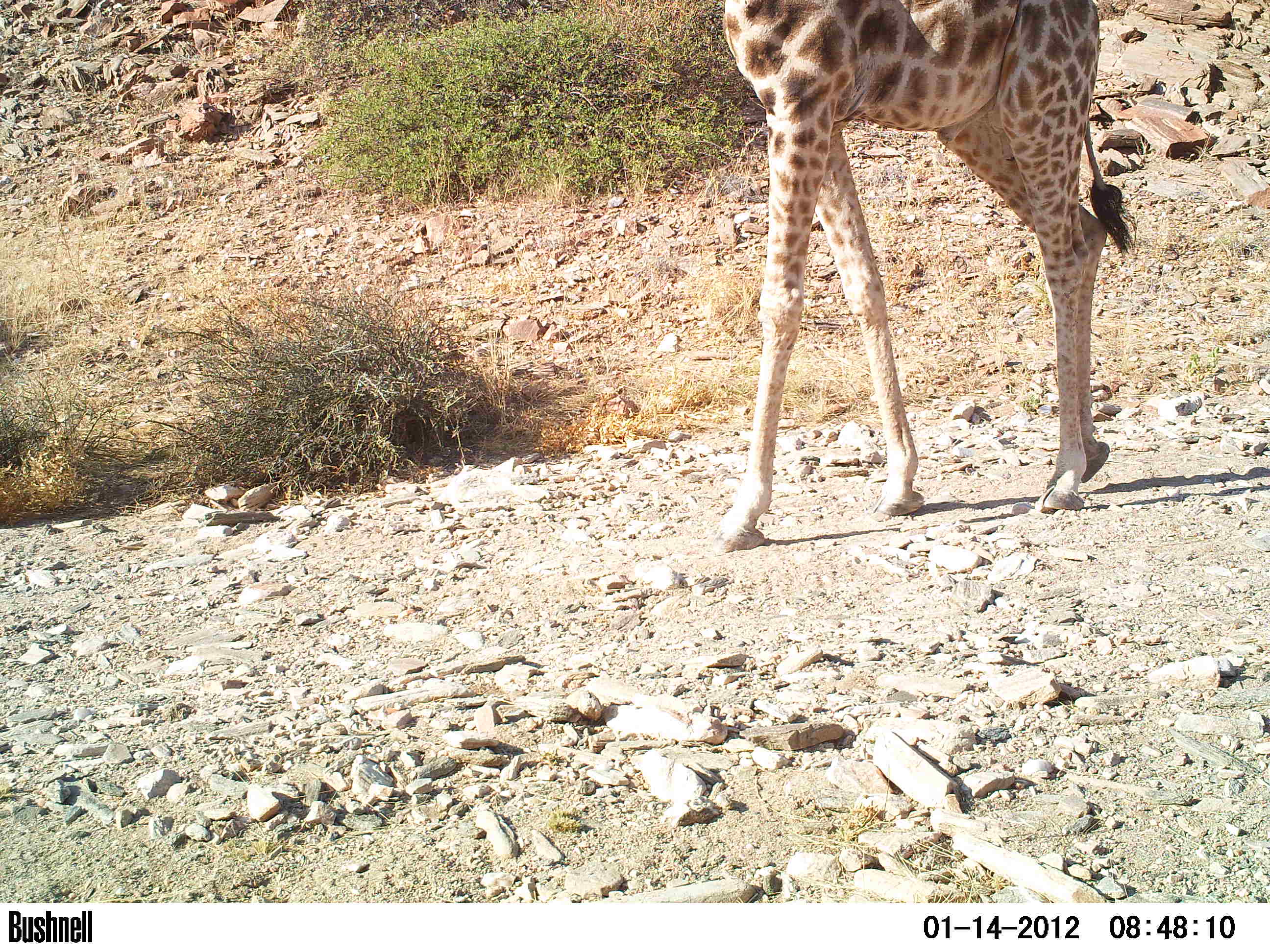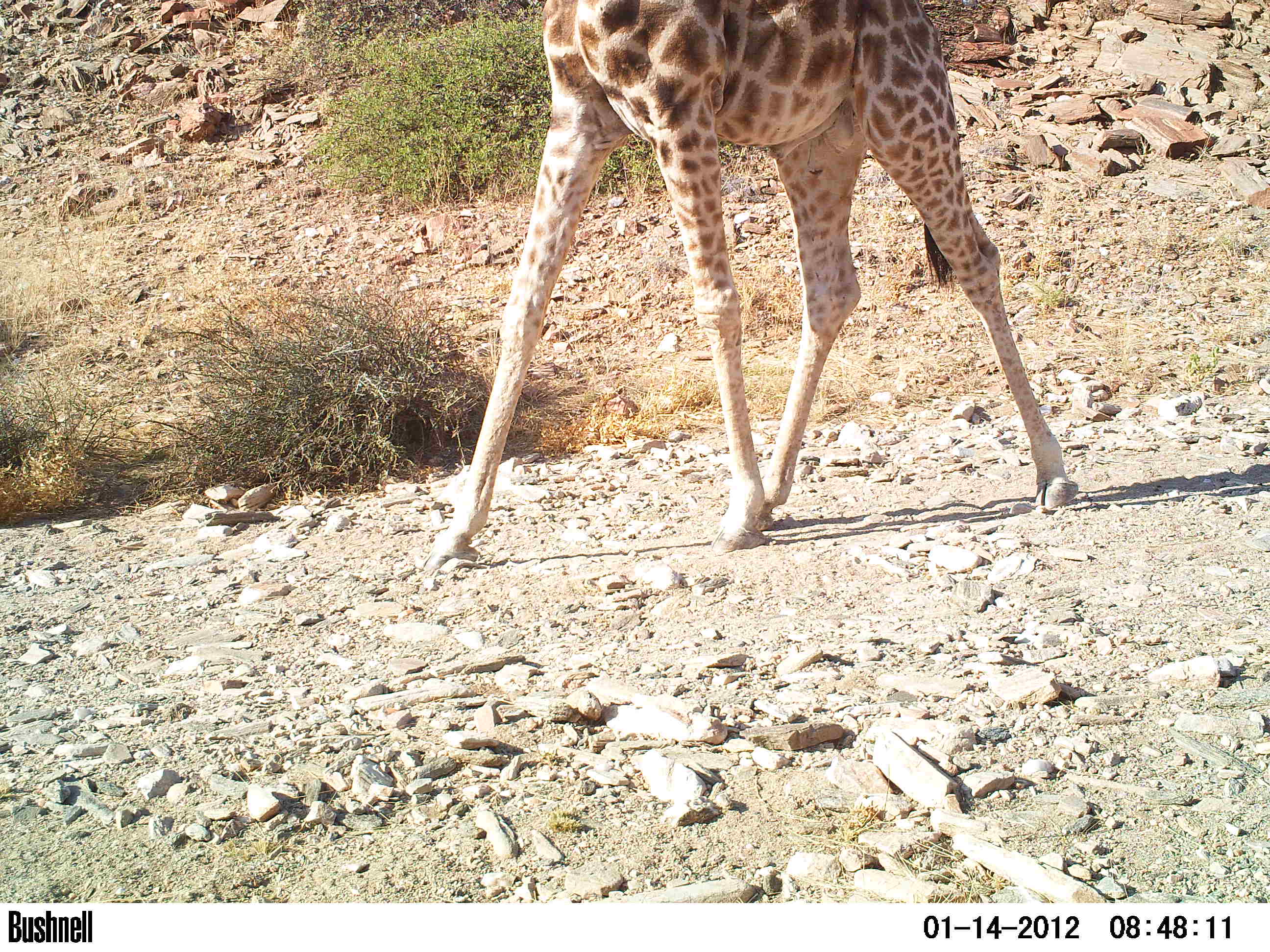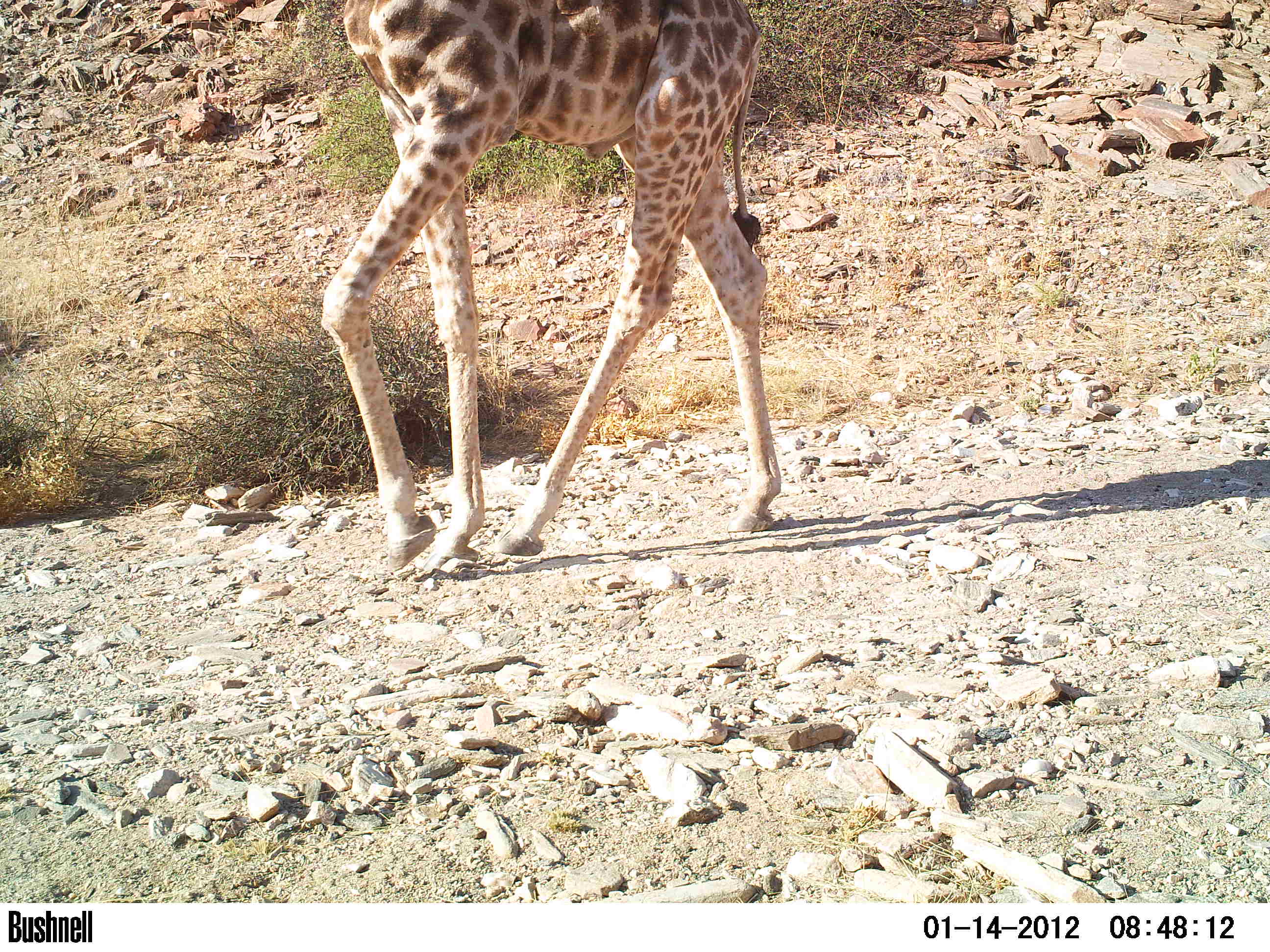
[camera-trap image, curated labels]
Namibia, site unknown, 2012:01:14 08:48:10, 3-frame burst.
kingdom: Animalia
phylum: Chordata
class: Mammalia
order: Artiodactyla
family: Giraffidae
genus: Giraffa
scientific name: Giraffa camelopardalis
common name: giraffe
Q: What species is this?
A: Giraffa camelopardalis (giraffe).